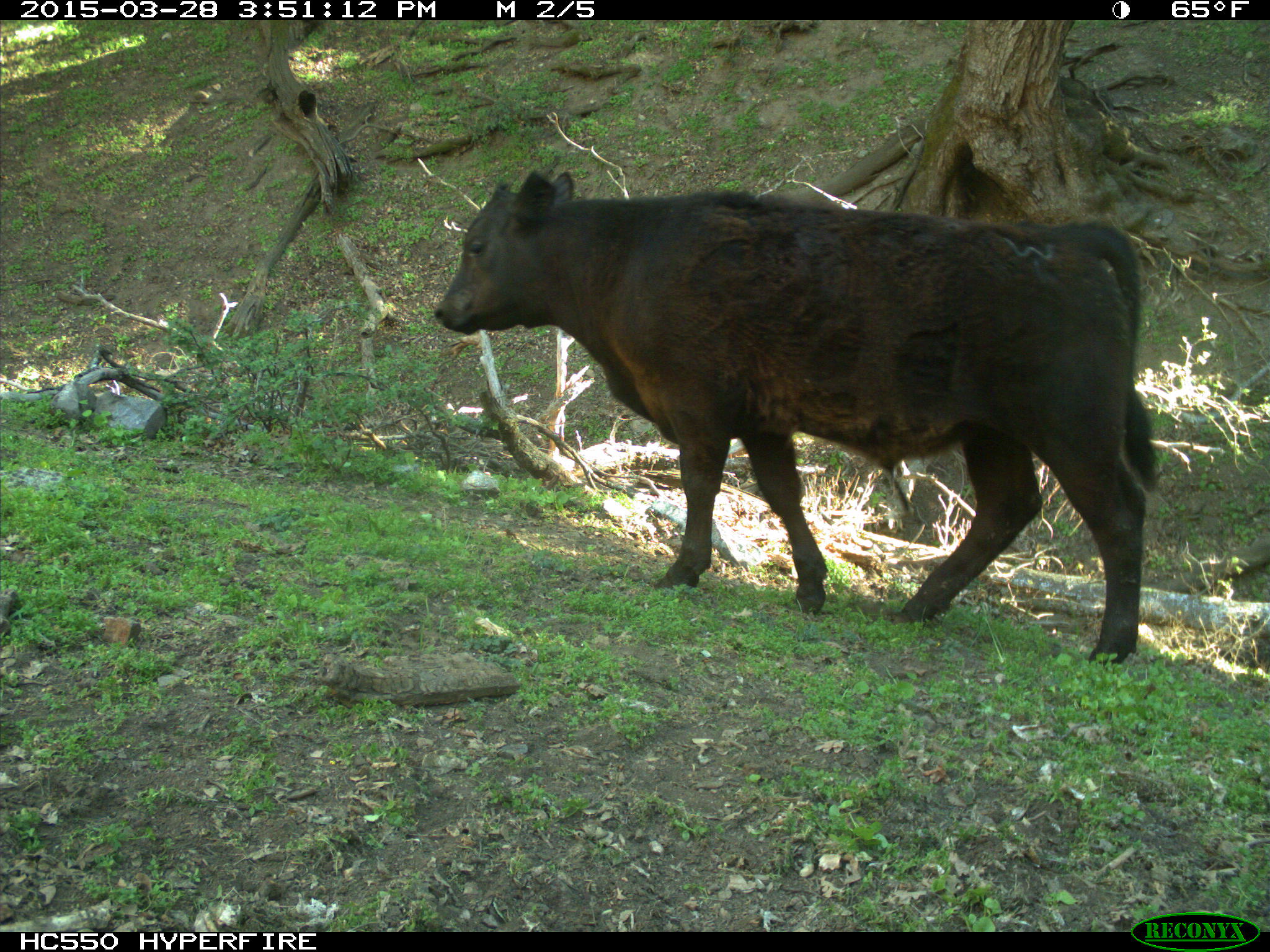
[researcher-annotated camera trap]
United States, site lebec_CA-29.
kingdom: Animalia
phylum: Chordata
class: Mammalia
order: Artiodactyla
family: Bovidae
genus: Bos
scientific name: Bos taurus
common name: domestic cow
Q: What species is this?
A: Bos taurus (domestic cow).